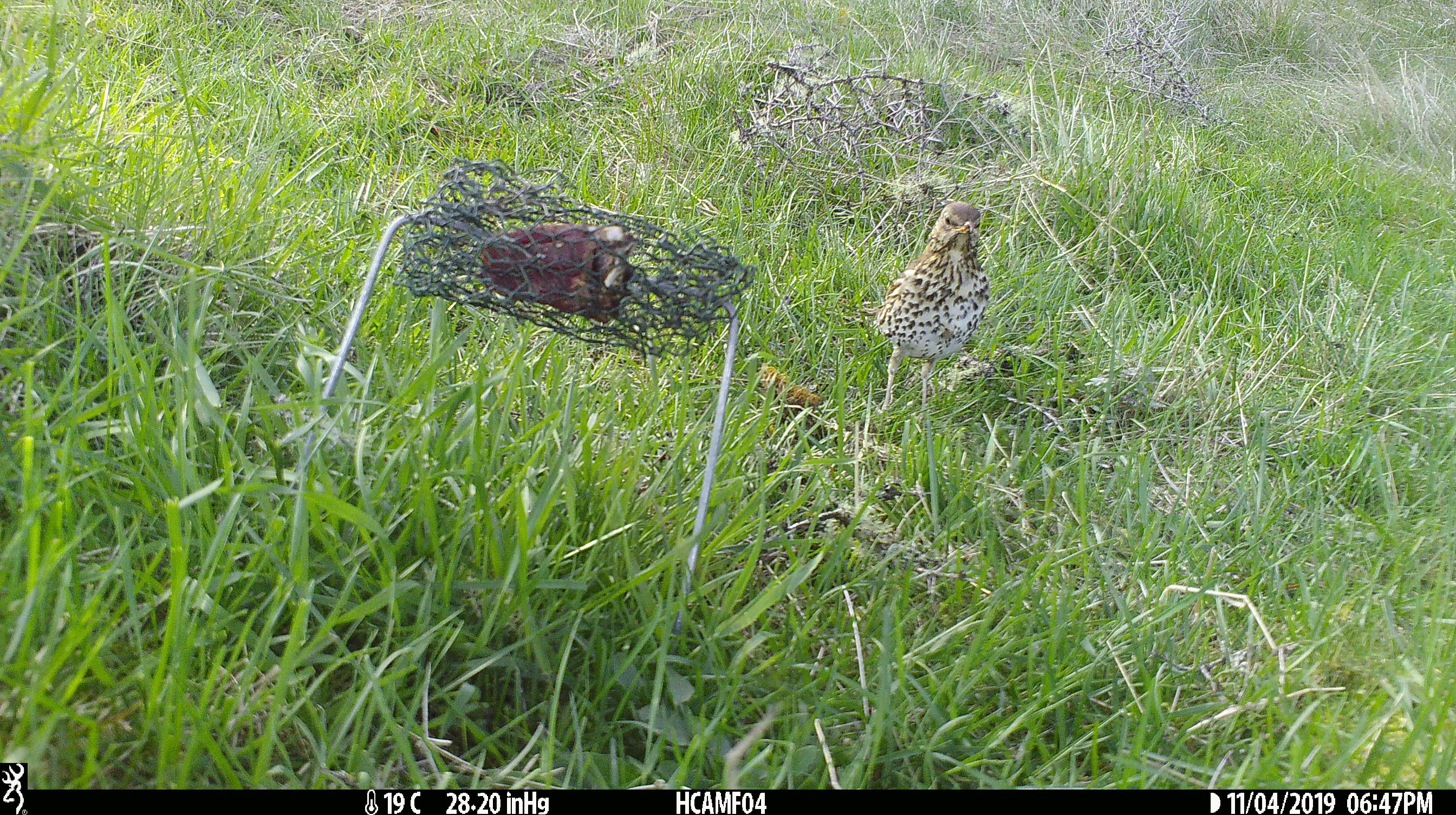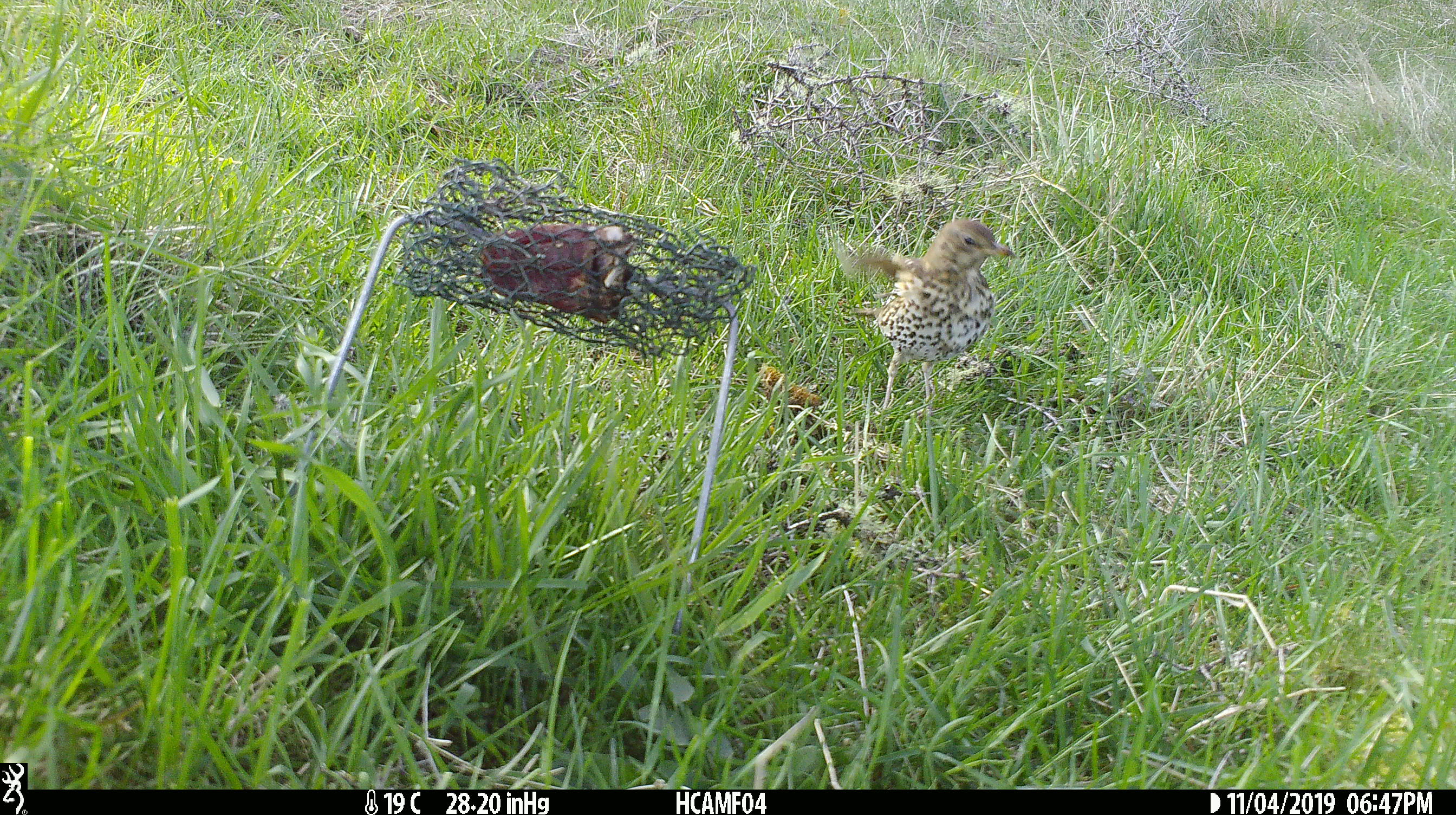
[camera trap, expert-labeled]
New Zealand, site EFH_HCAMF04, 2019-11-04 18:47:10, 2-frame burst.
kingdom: Animalia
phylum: Chordata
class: Aves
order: Passeriformes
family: Turdidae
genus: Turdus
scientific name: Turdus philomelos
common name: song thrush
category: thrush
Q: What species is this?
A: Thrush (song thrush) (Turdus philomelos).